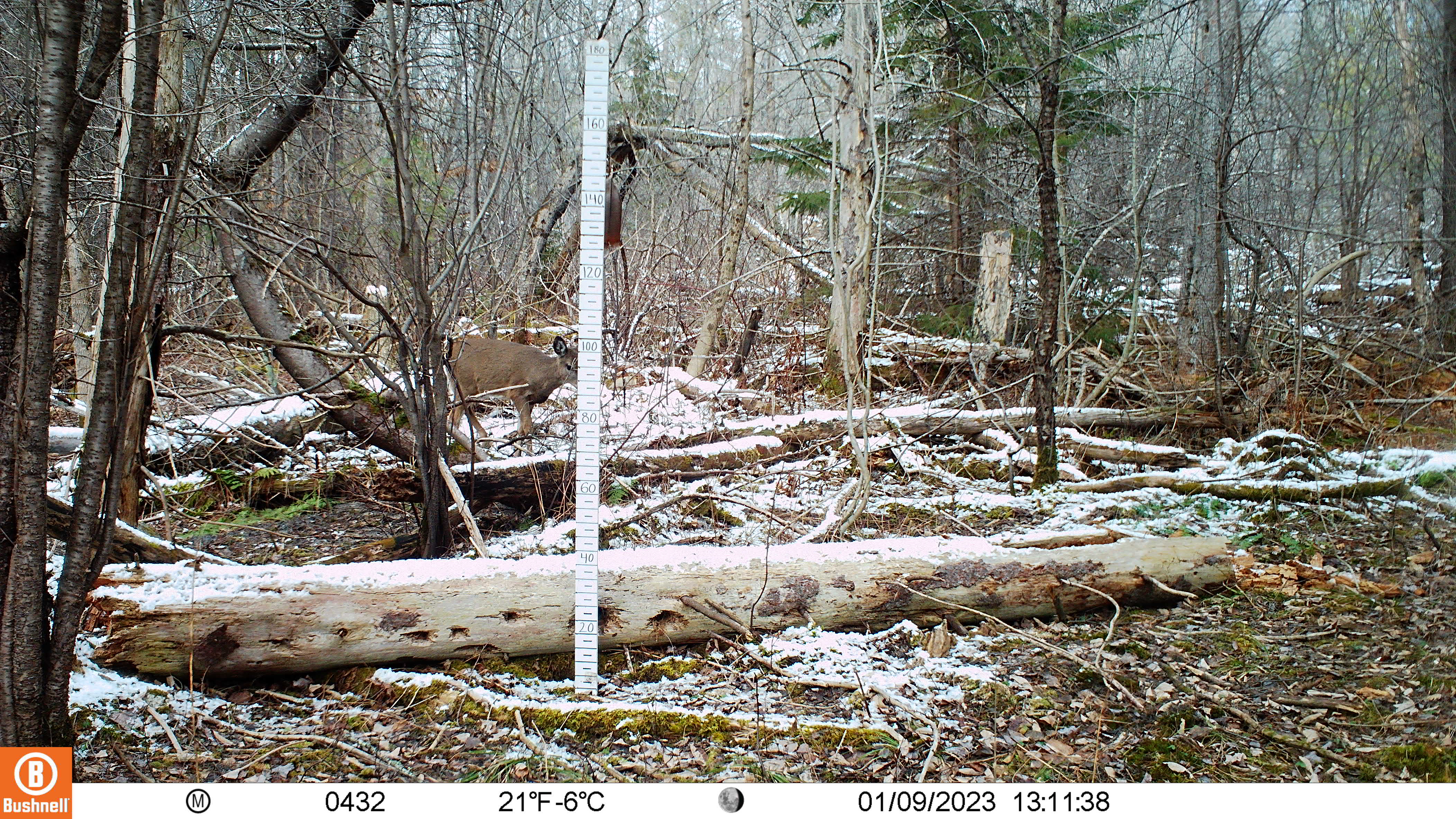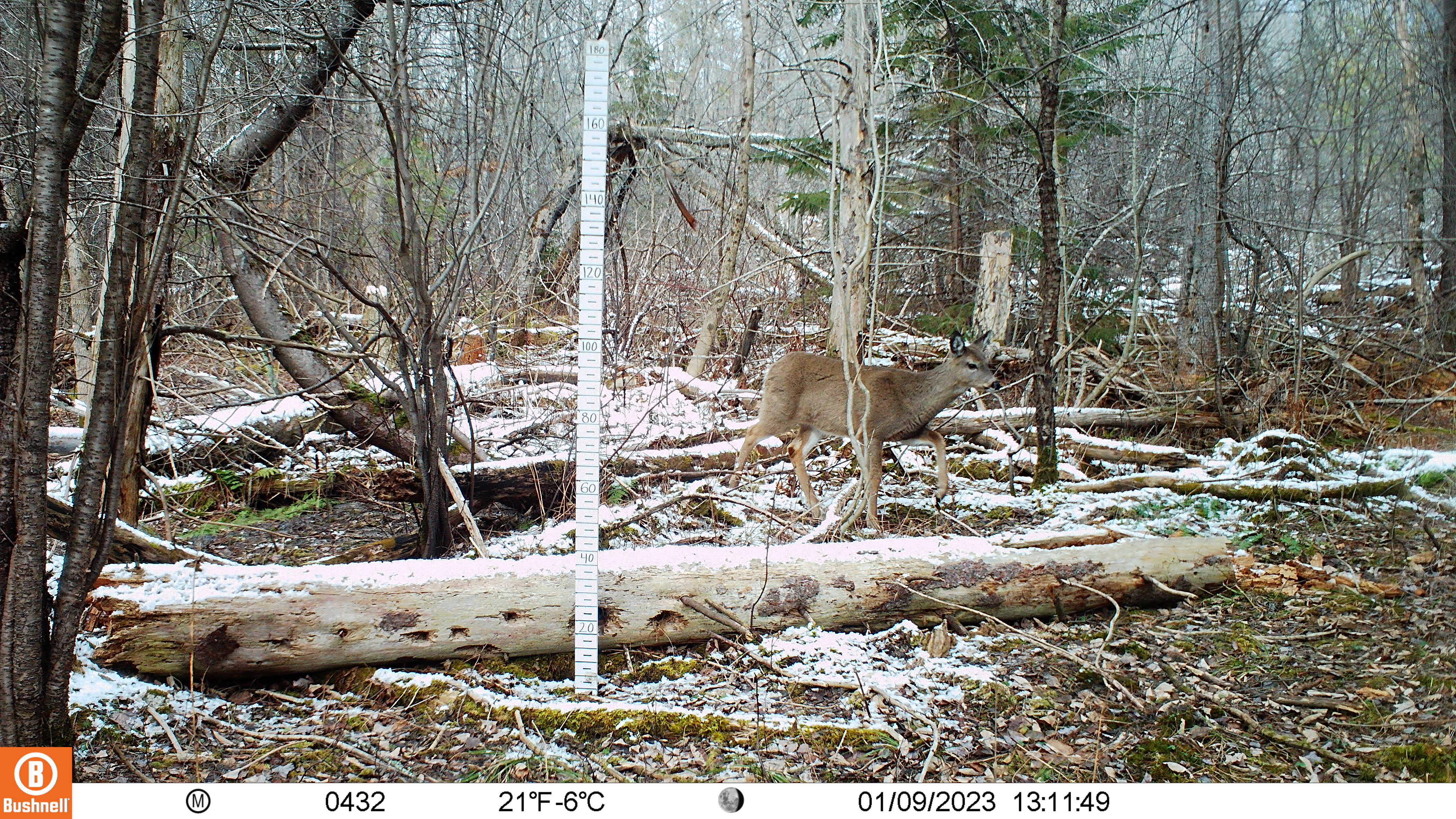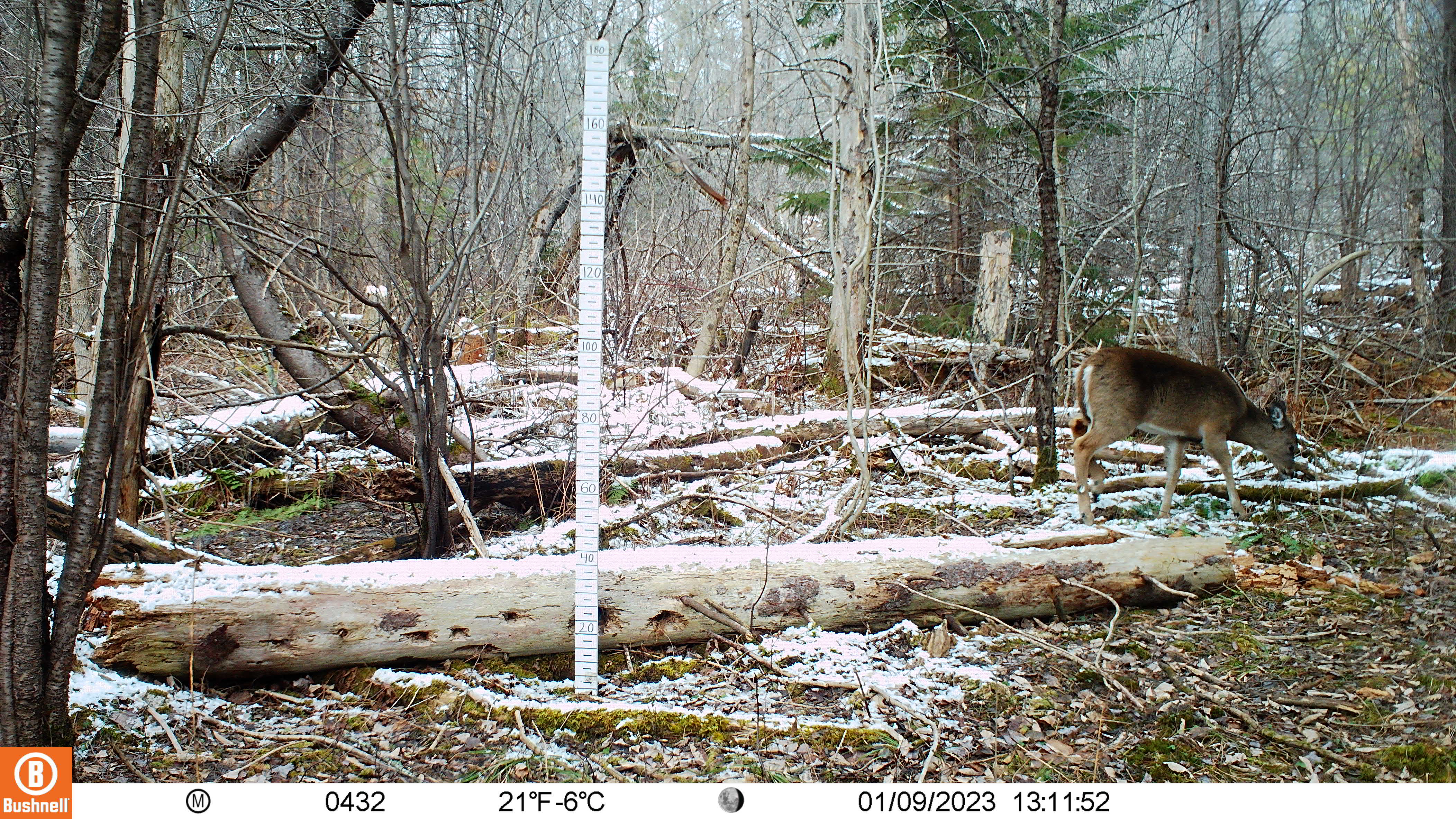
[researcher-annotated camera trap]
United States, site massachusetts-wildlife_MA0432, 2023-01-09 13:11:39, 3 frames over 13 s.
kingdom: Animalia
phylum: Chordata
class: Mammalia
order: Artiodactyla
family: Cervidae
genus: Odocoileus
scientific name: Odocoileus virginianus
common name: white-tailed deer